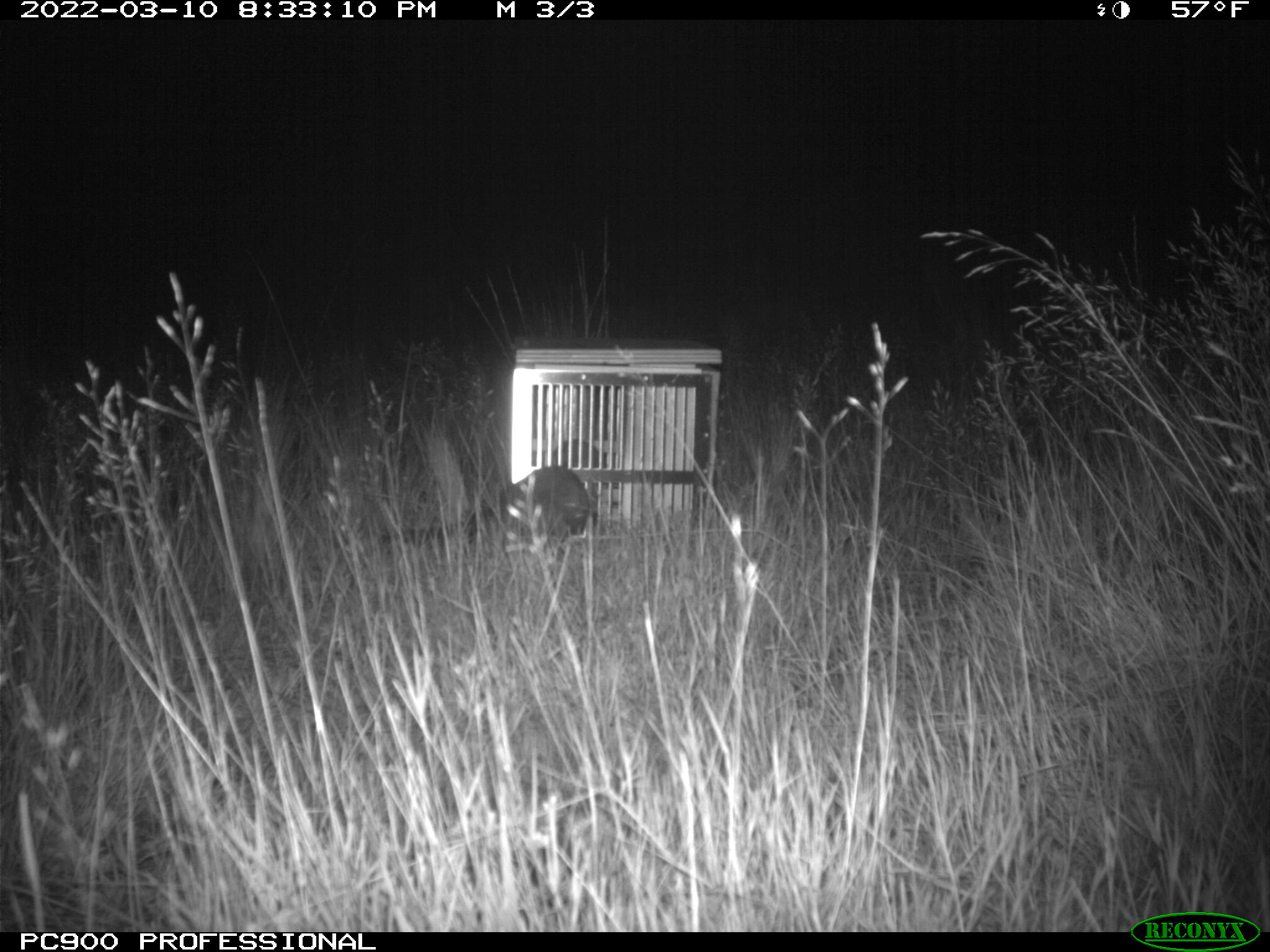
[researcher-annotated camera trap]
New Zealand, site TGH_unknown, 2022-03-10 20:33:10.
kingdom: Animalia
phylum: Chordata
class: Mammalia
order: Carnivora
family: Mustelidae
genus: Mustela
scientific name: Mustela furo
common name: ferret